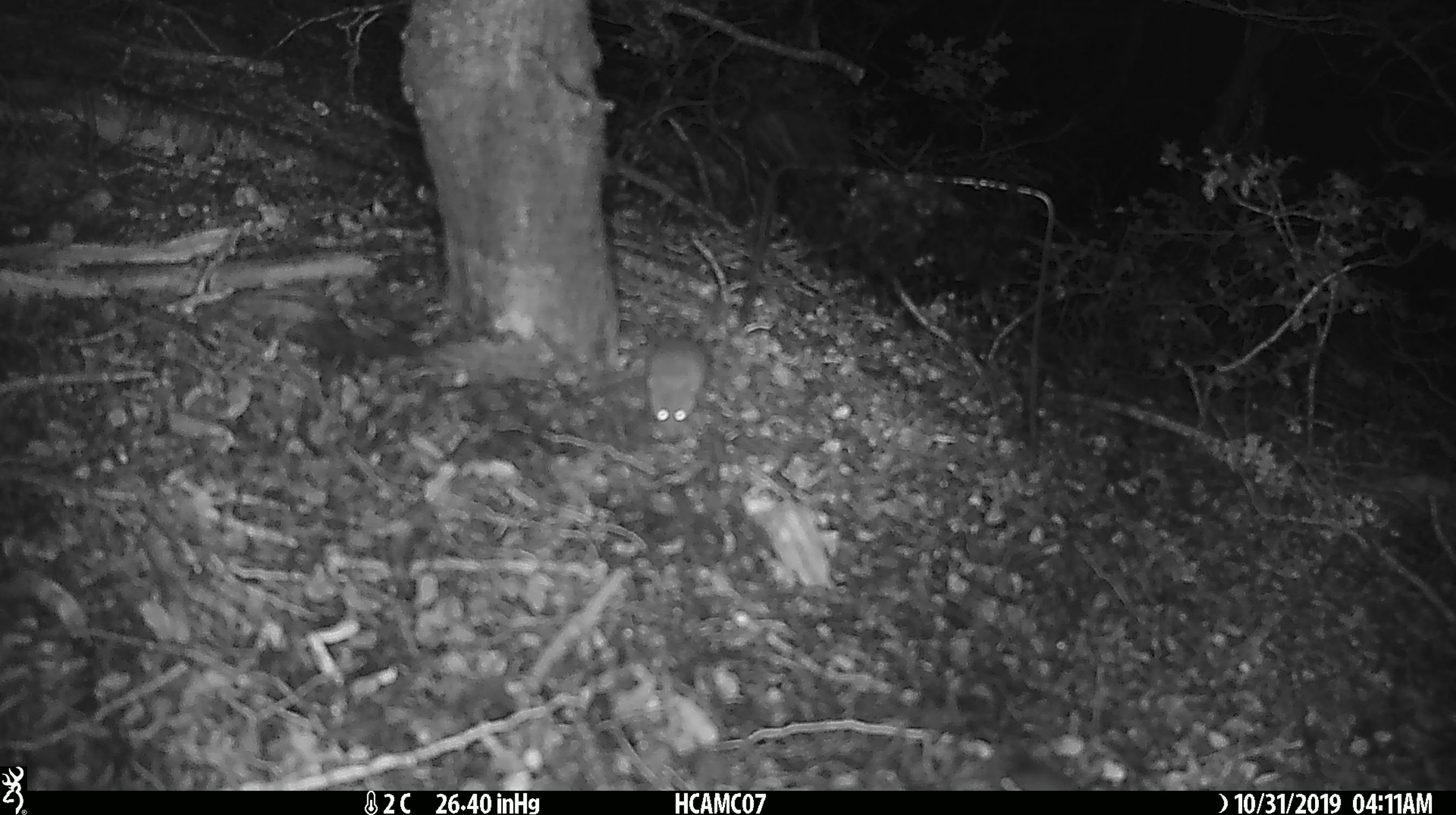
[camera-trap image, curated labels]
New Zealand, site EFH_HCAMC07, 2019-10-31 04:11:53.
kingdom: Animalia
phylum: Chordata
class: Mammalia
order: Rodentia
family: Muridae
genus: Mus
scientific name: Mus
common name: mouse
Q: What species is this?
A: Mouse (Mus).